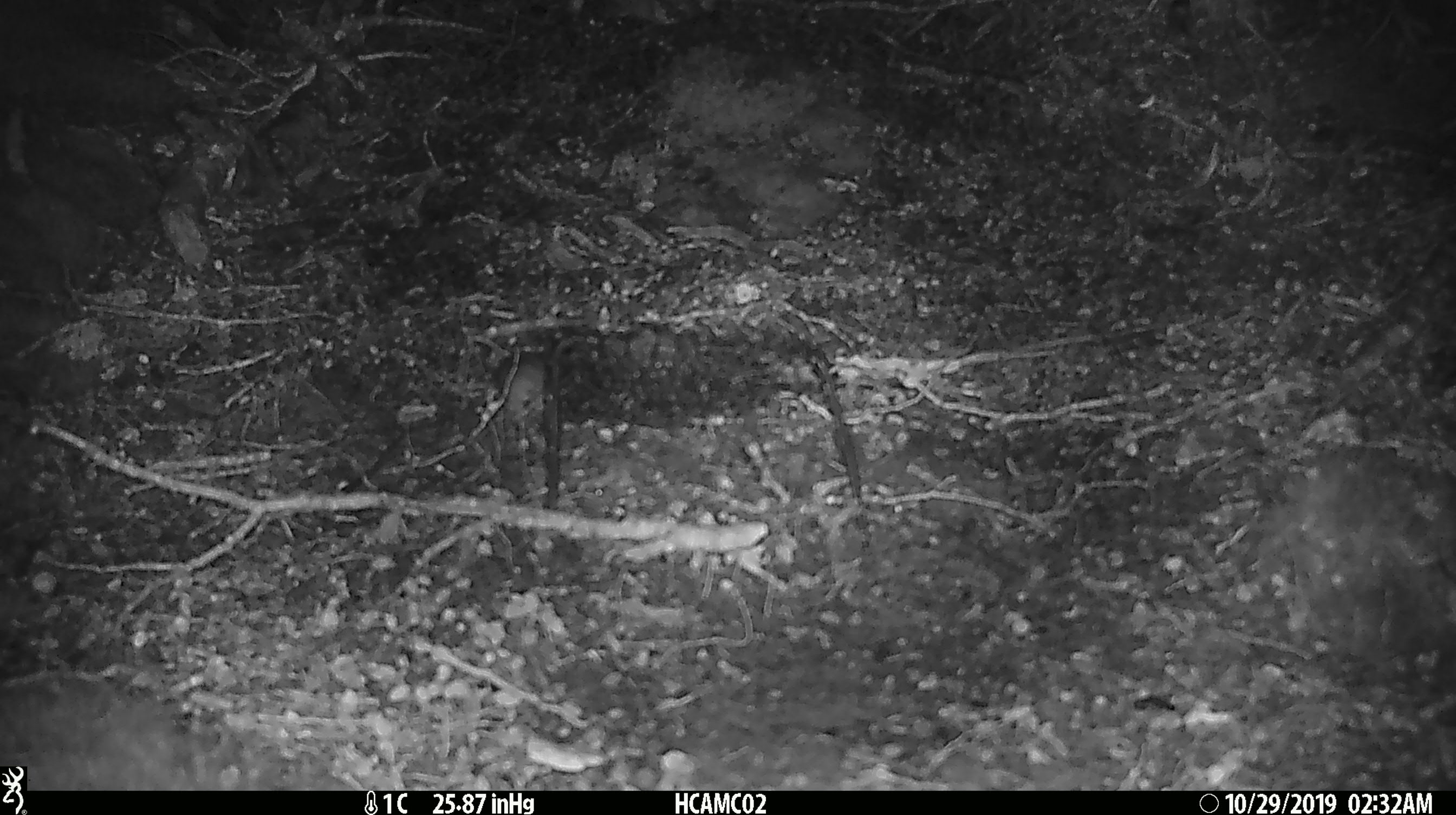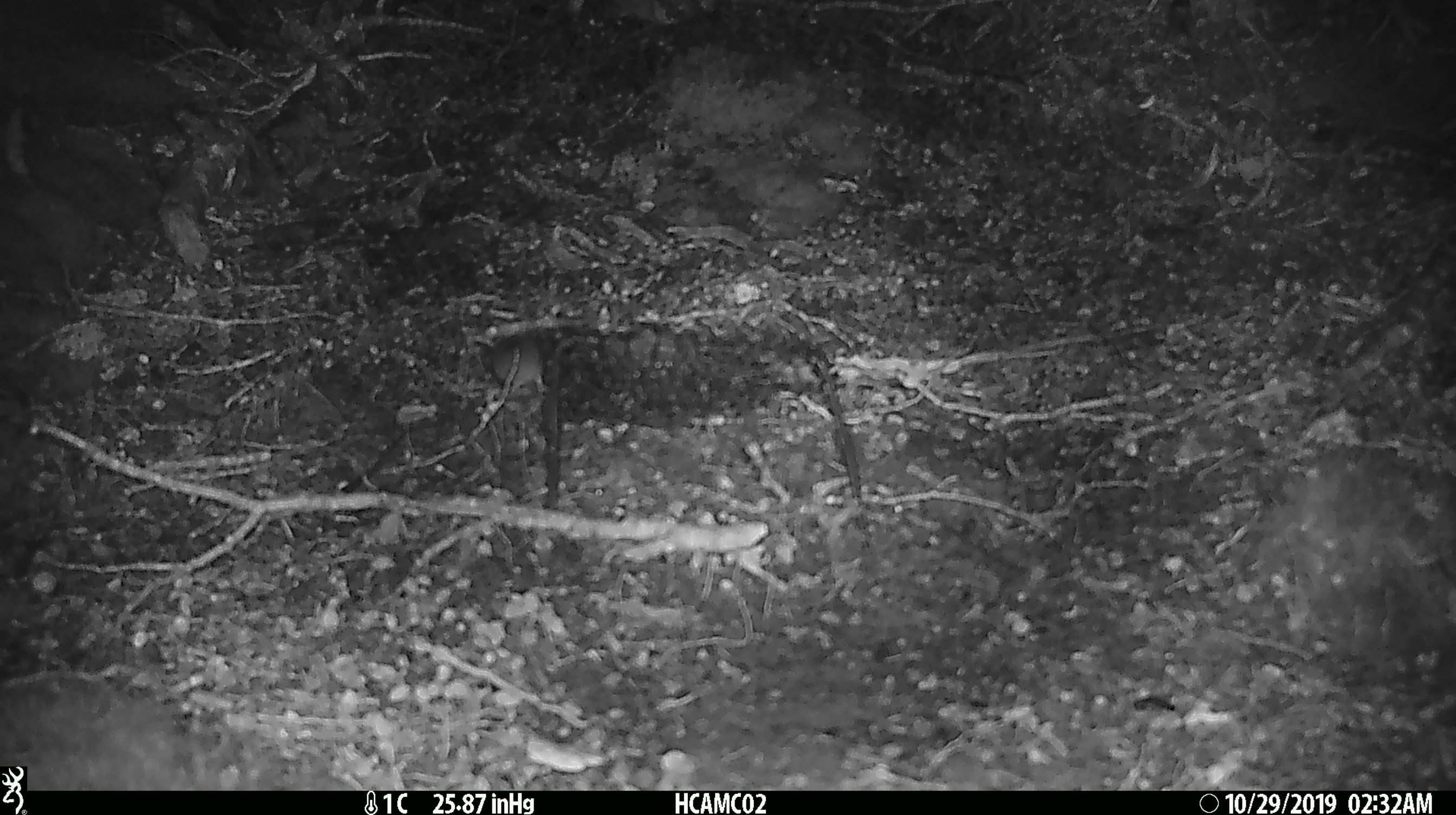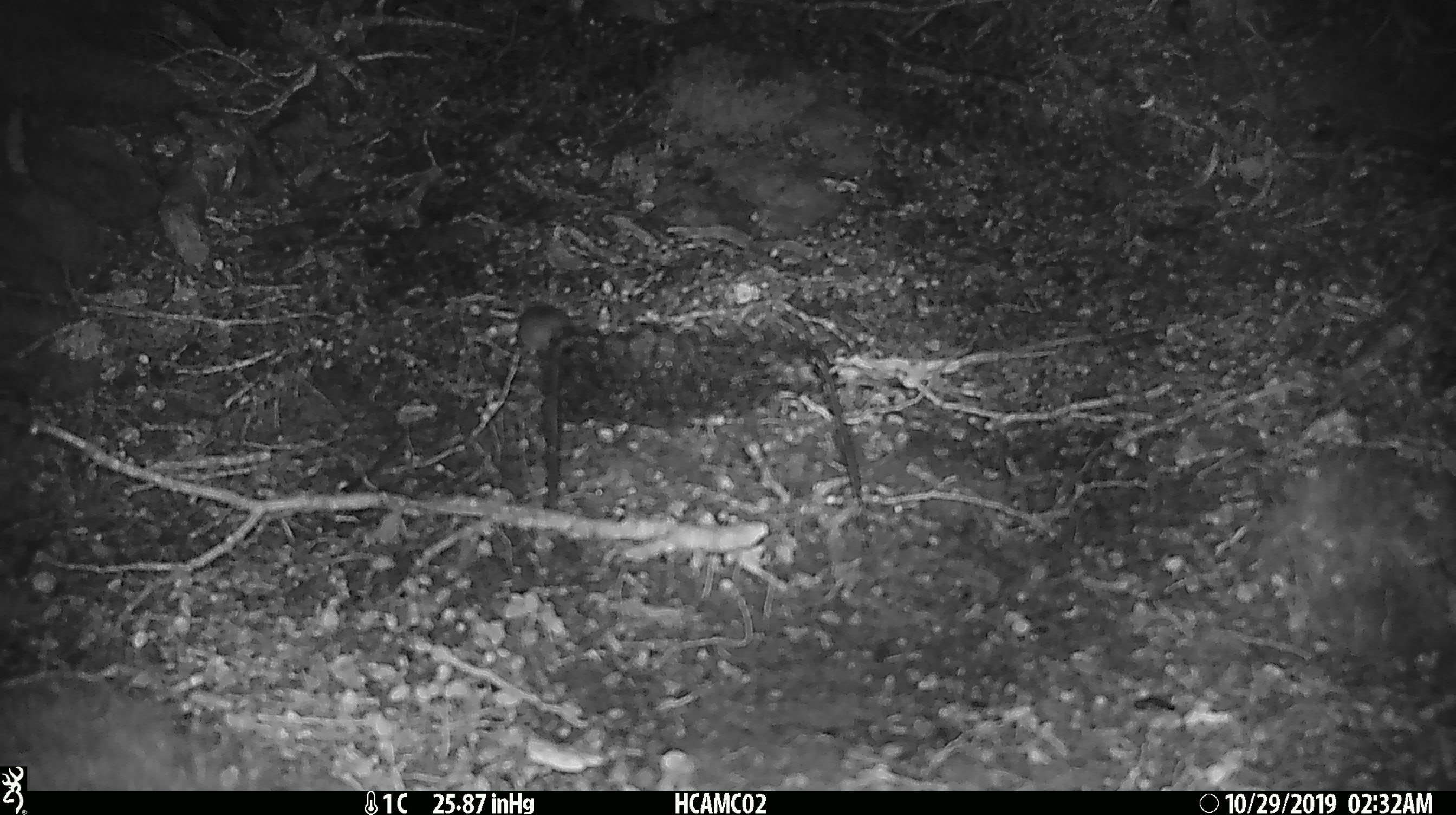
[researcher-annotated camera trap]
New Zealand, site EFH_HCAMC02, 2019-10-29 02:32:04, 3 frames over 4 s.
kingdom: Animalia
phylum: Chordata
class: Mammalia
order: Rodentia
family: Muridae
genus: Mus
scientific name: Mus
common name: mouse